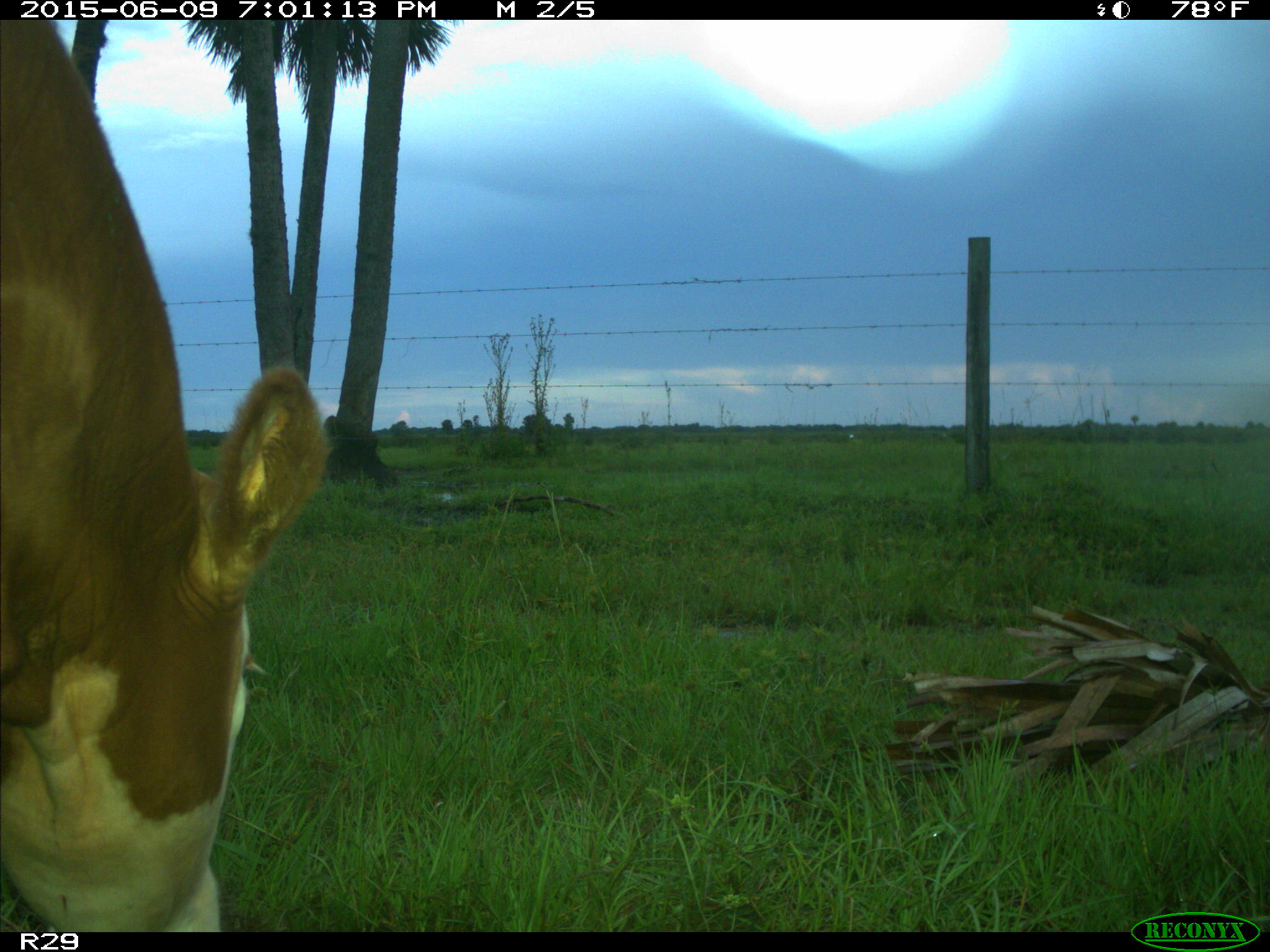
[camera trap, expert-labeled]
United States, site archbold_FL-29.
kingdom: Animalia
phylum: Chordata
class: Mammalia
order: Artiodactyla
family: Bovidae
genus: Bos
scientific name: Bos taurus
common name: domestic cow